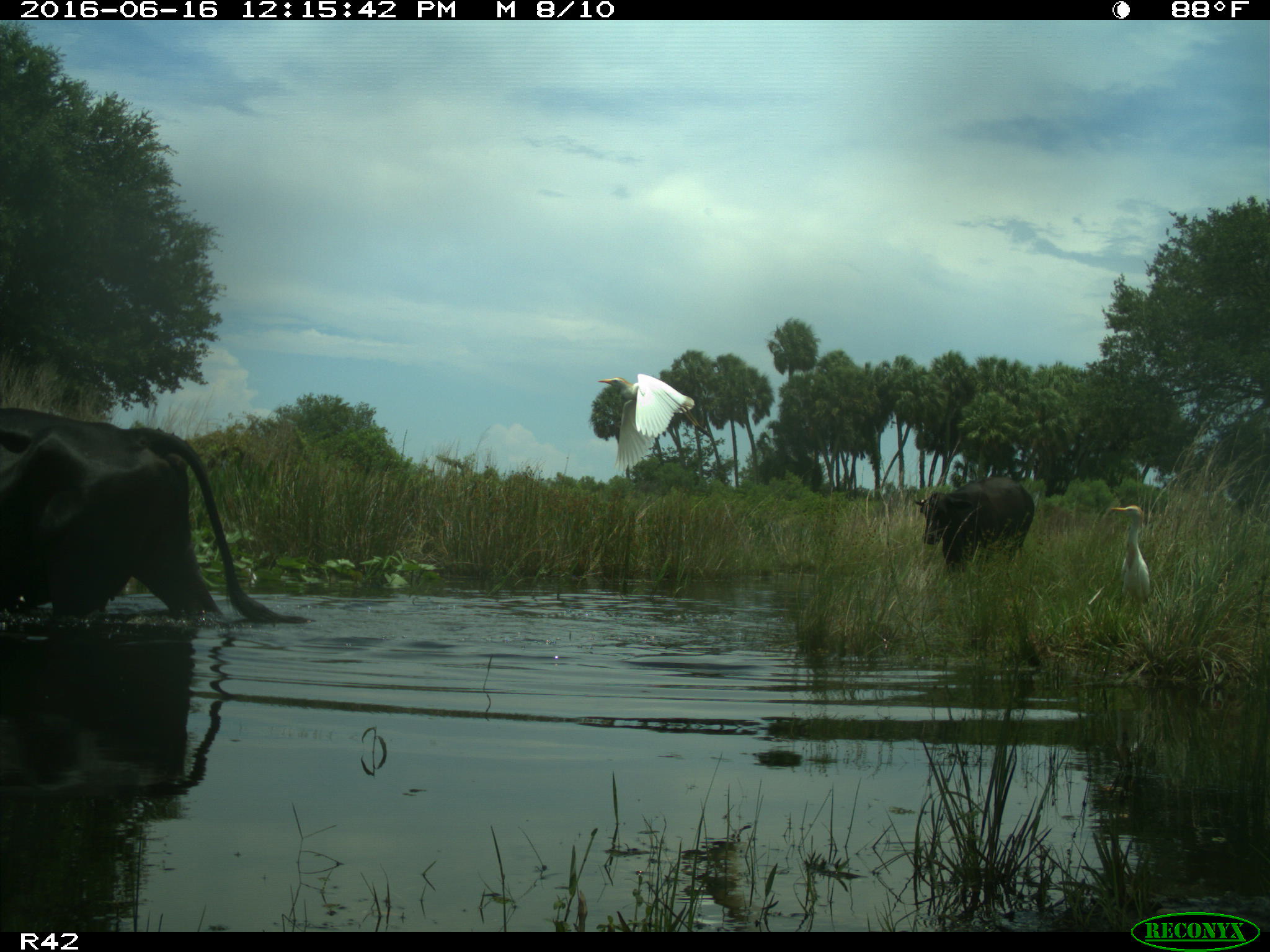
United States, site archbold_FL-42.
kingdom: Animalia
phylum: Chordata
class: Mammalia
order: Artiodactyla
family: Bovidae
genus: Bos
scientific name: Bos taurus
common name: domestic cow